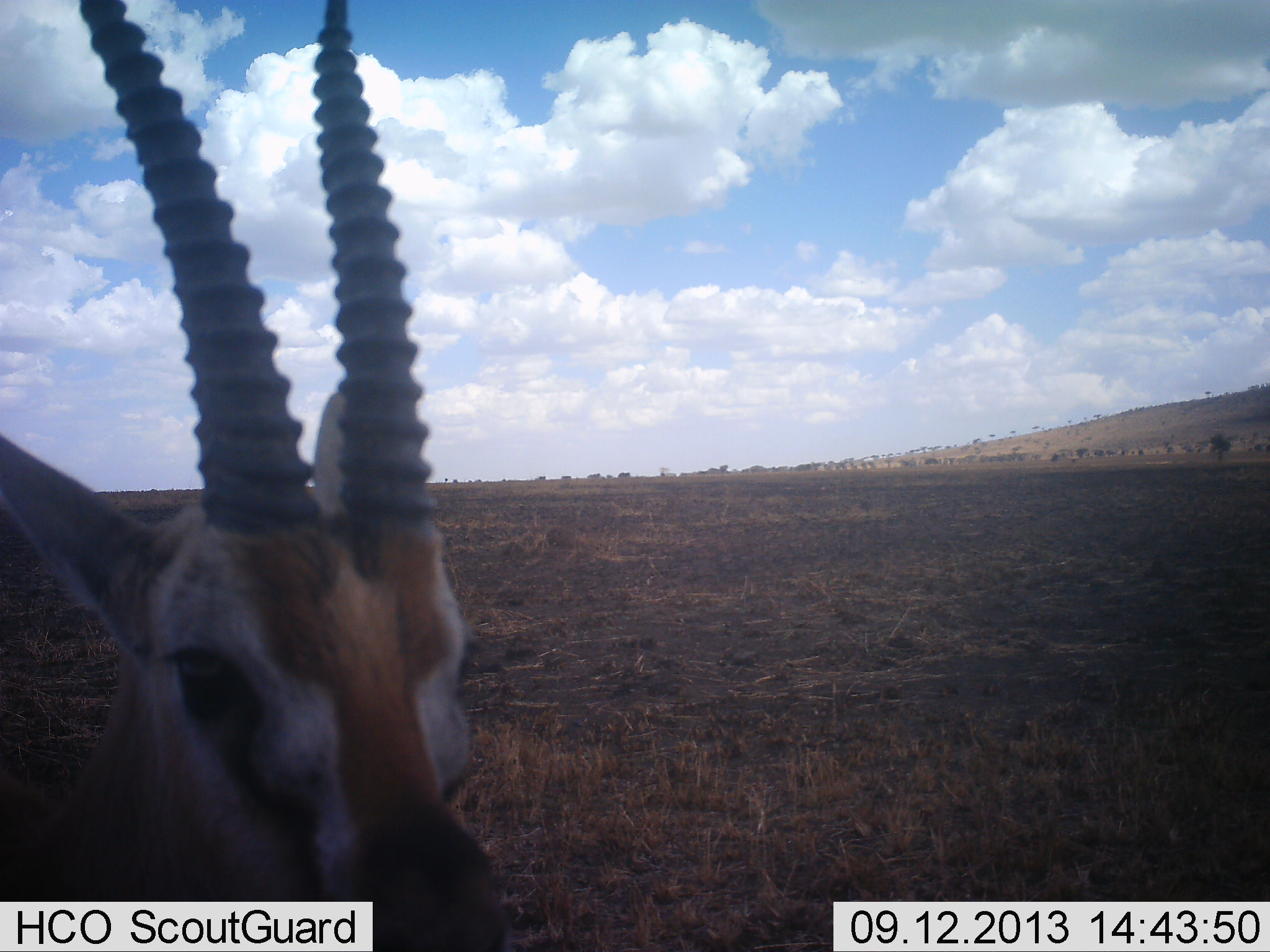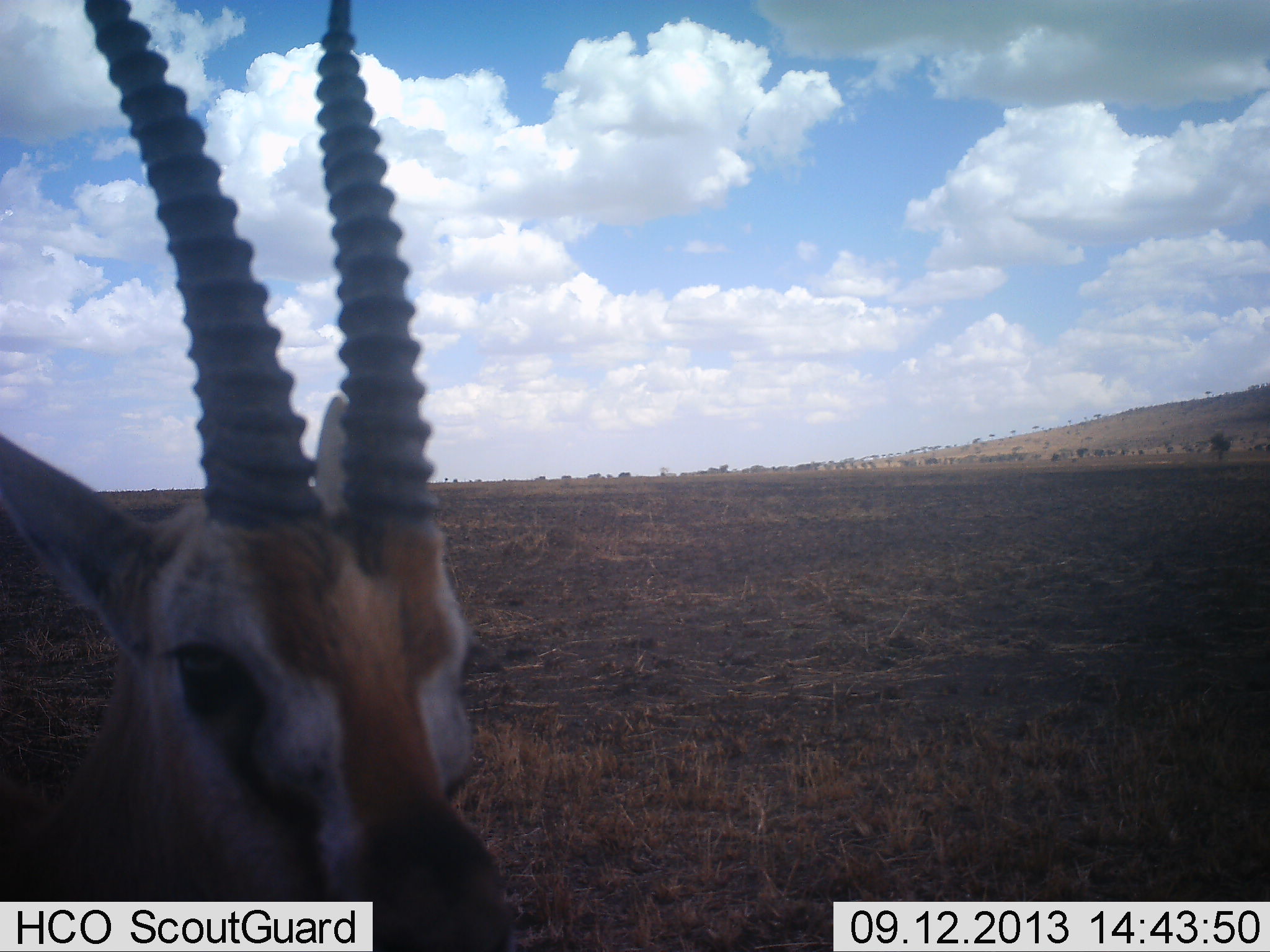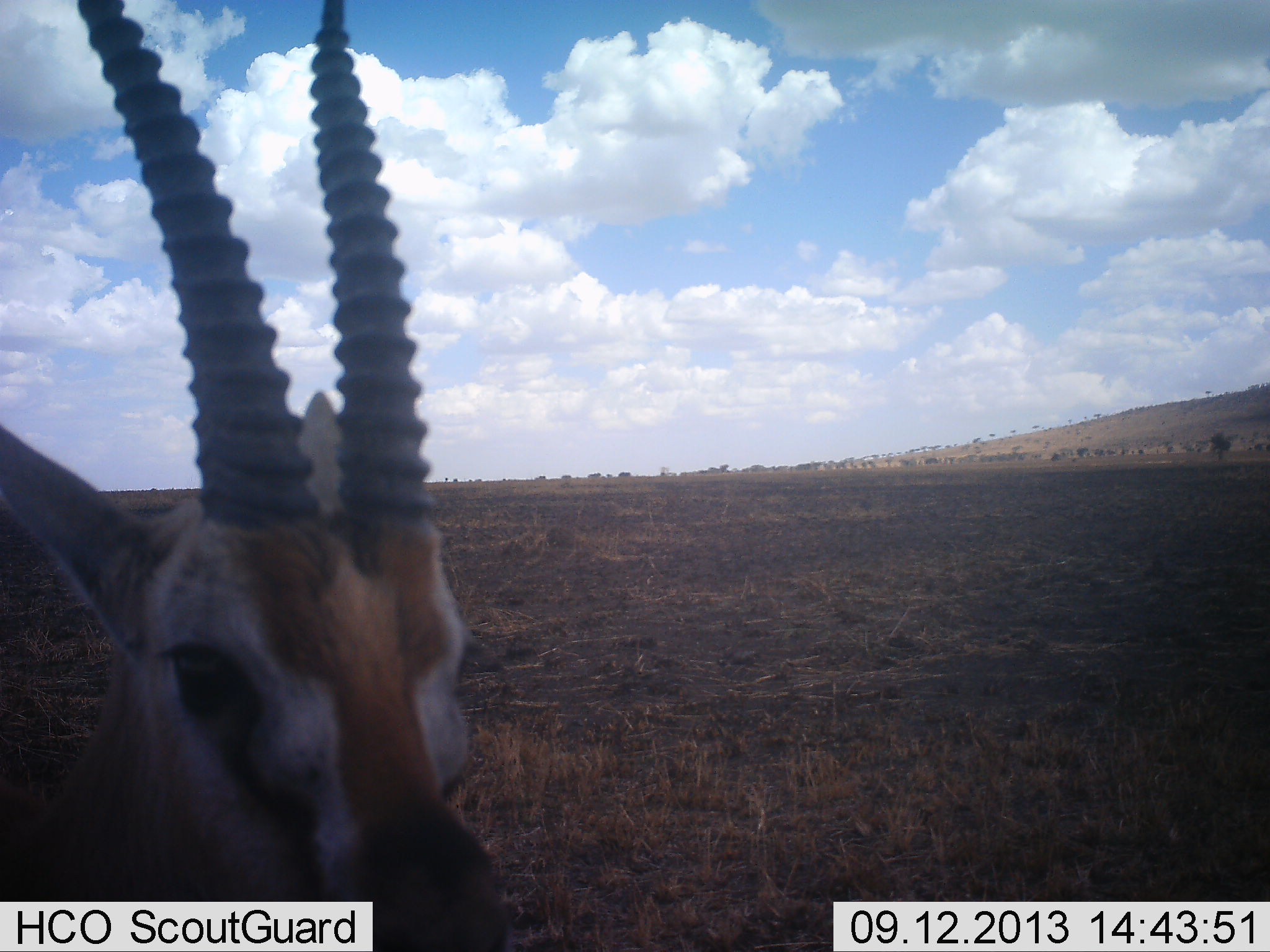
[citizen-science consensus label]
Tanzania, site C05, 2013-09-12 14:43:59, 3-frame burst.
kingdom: Animalia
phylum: Chordata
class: Mammalia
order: Artiodactyla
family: Bovidae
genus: Eudorcas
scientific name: Eudorcas thomsonii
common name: thomson's gazelle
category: gazellethomsons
Gazellethomsons (thomson's gazelle) (Eudorcas thomsonii), count 1. Behavior (volunteer vote fractions): standing 95%, resting 5%, moving 0%, interacting 0%. Young present (vote fraction): 0%. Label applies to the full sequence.